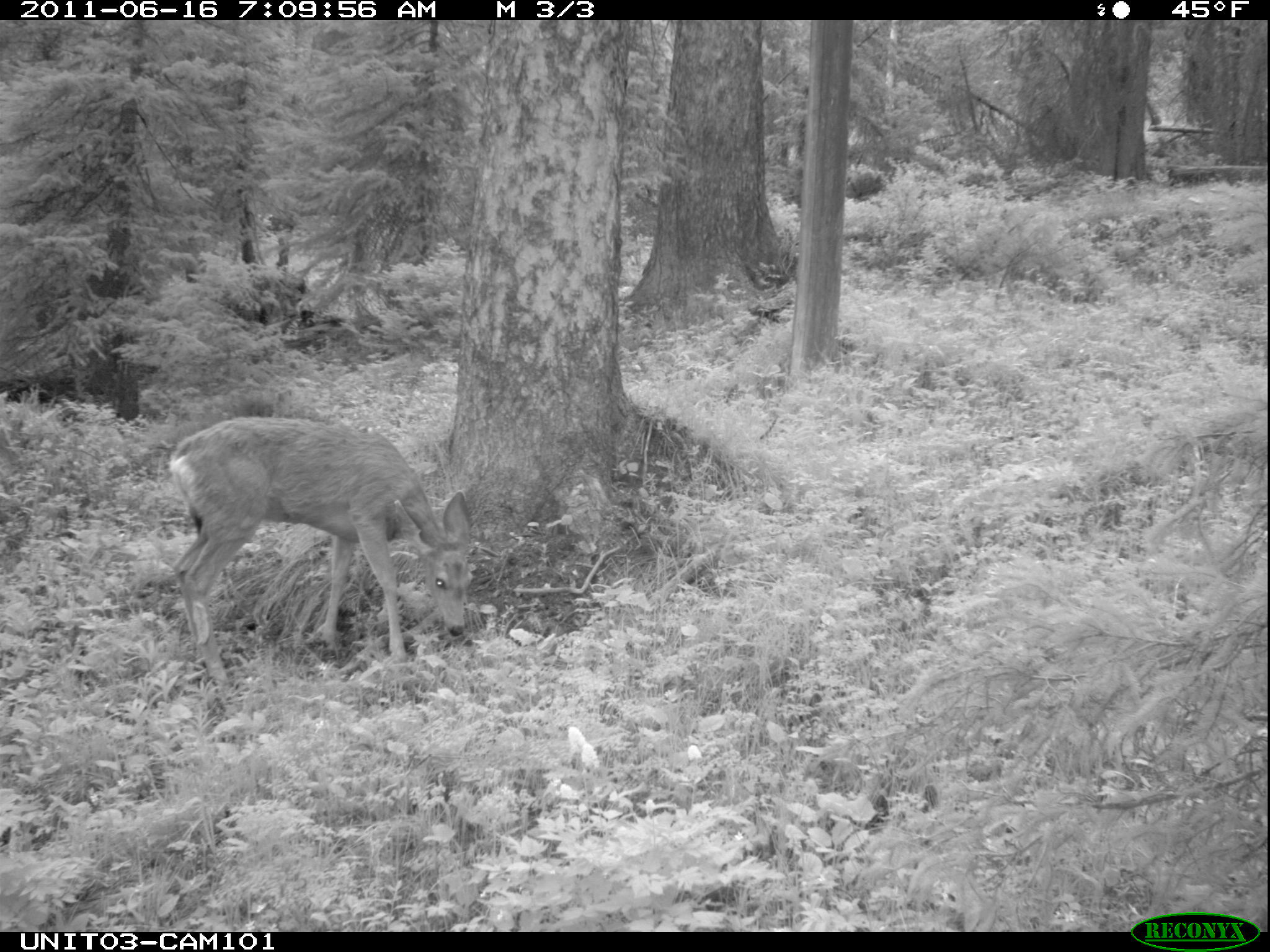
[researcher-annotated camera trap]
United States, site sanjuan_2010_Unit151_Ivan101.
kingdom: Animalia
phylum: Chordata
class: Mammalia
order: Artiodactyla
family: Cervidae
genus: Odocoileus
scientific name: Odocoileus hemionus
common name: mule deer